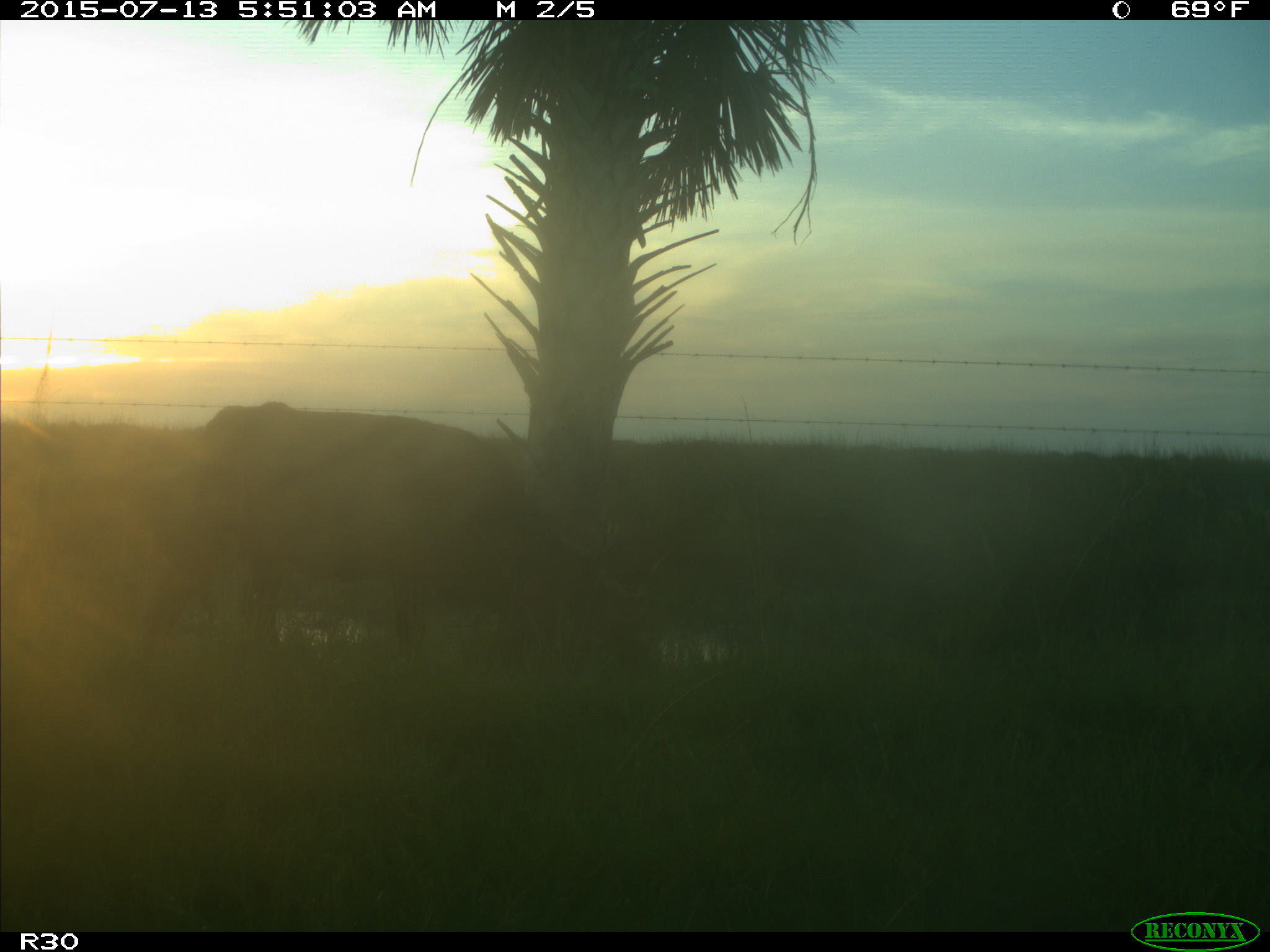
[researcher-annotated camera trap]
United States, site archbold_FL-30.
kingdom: Animalia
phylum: Chordata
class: Mammalia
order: Artiodactyla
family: Bovidae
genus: Bos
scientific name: Bos taurus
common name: domestic cow